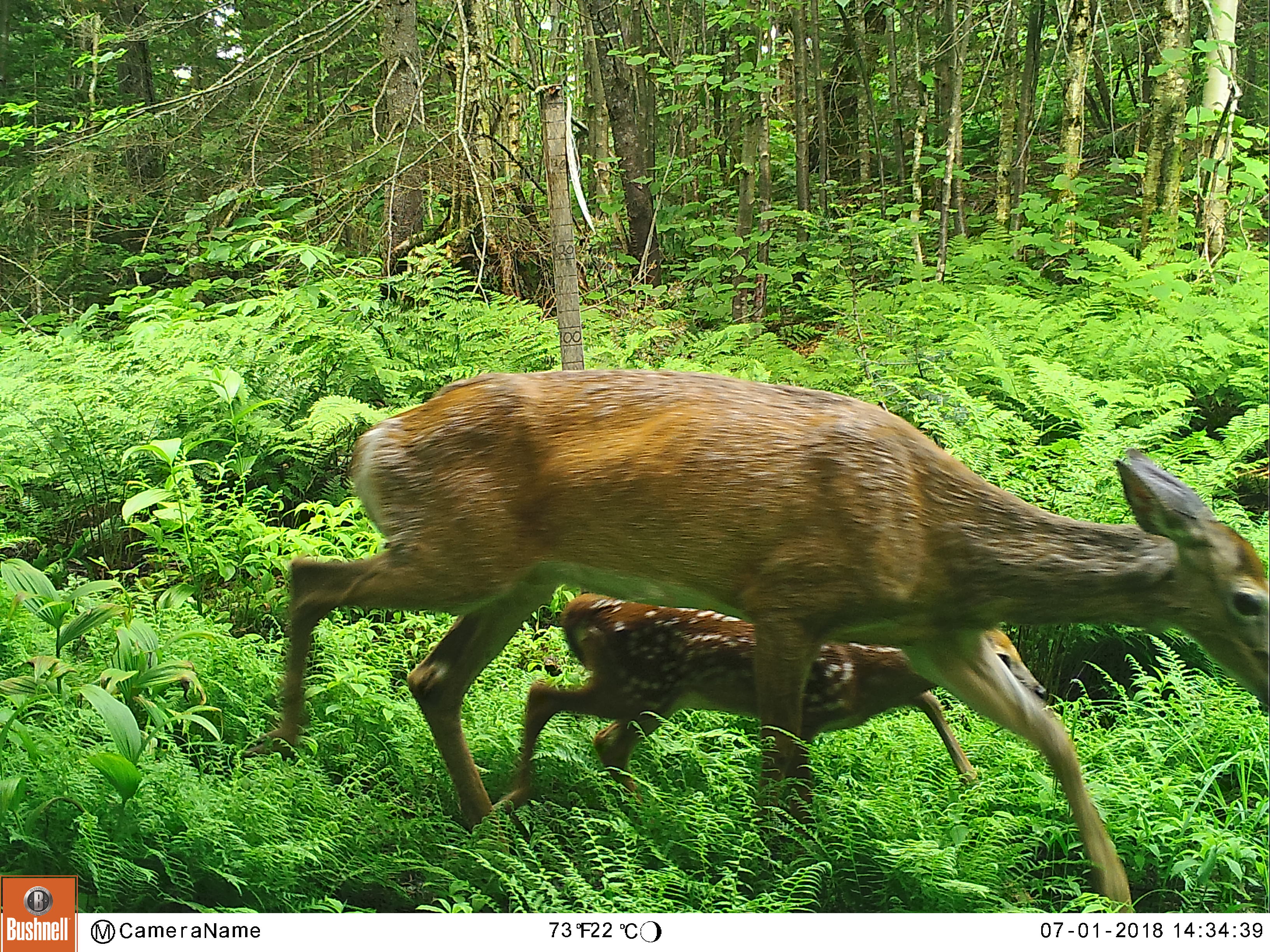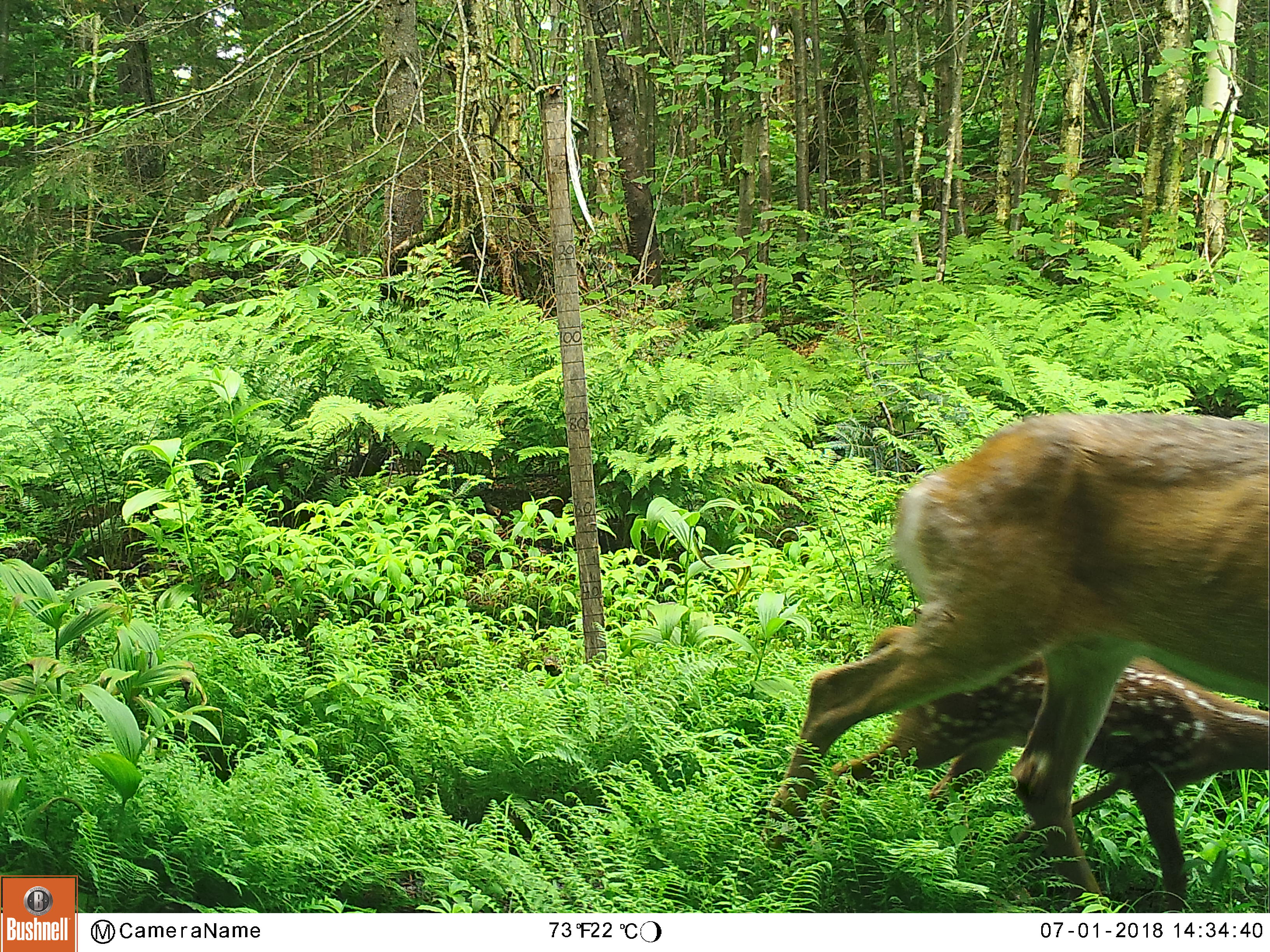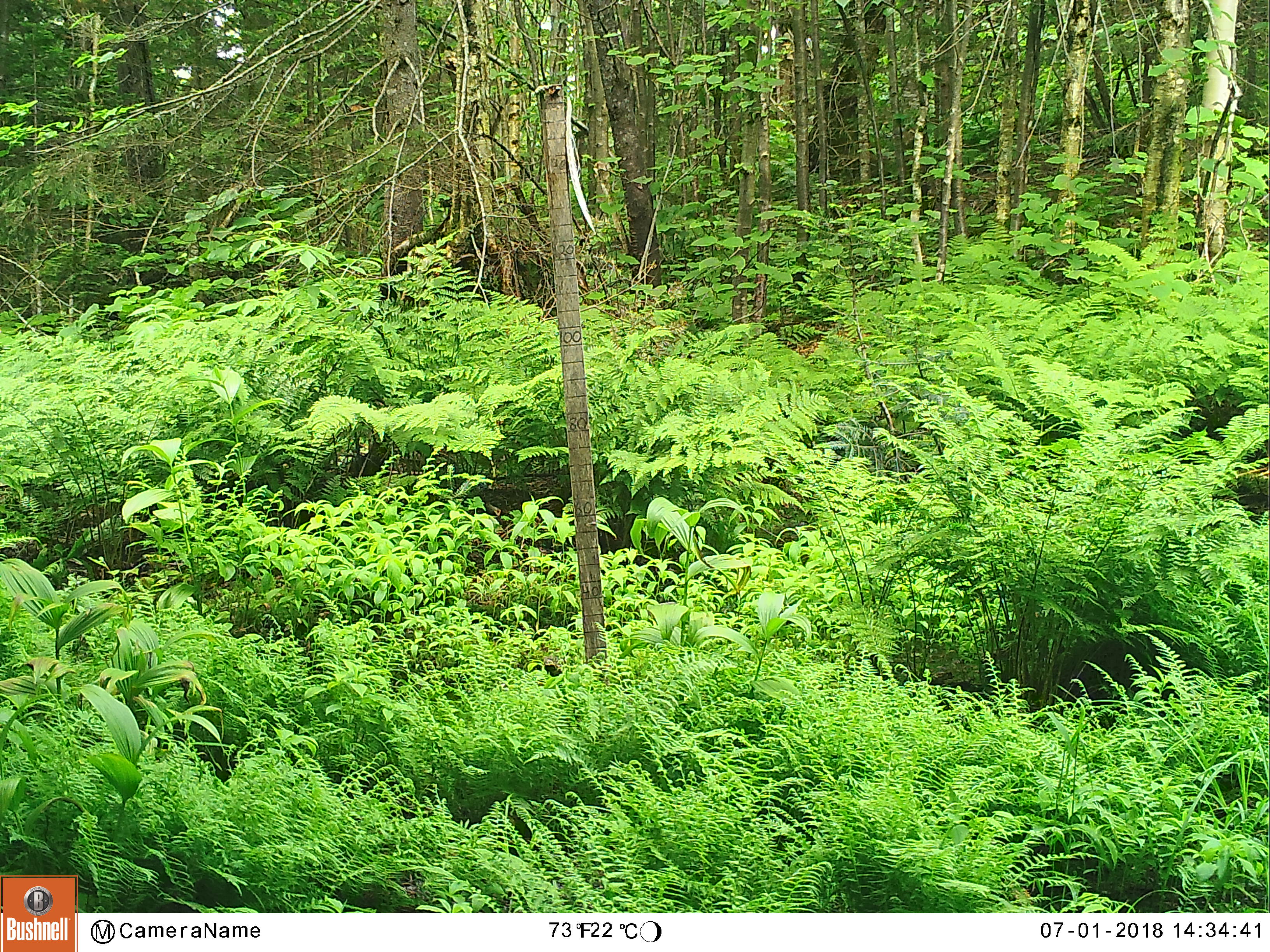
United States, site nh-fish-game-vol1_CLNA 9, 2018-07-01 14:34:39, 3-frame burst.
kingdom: Animalia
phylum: Chordata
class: Mammalia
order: Artiodactyla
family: Cervidae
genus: Odocoileus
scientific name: Odocoileus virginianus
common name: white-tailed deer